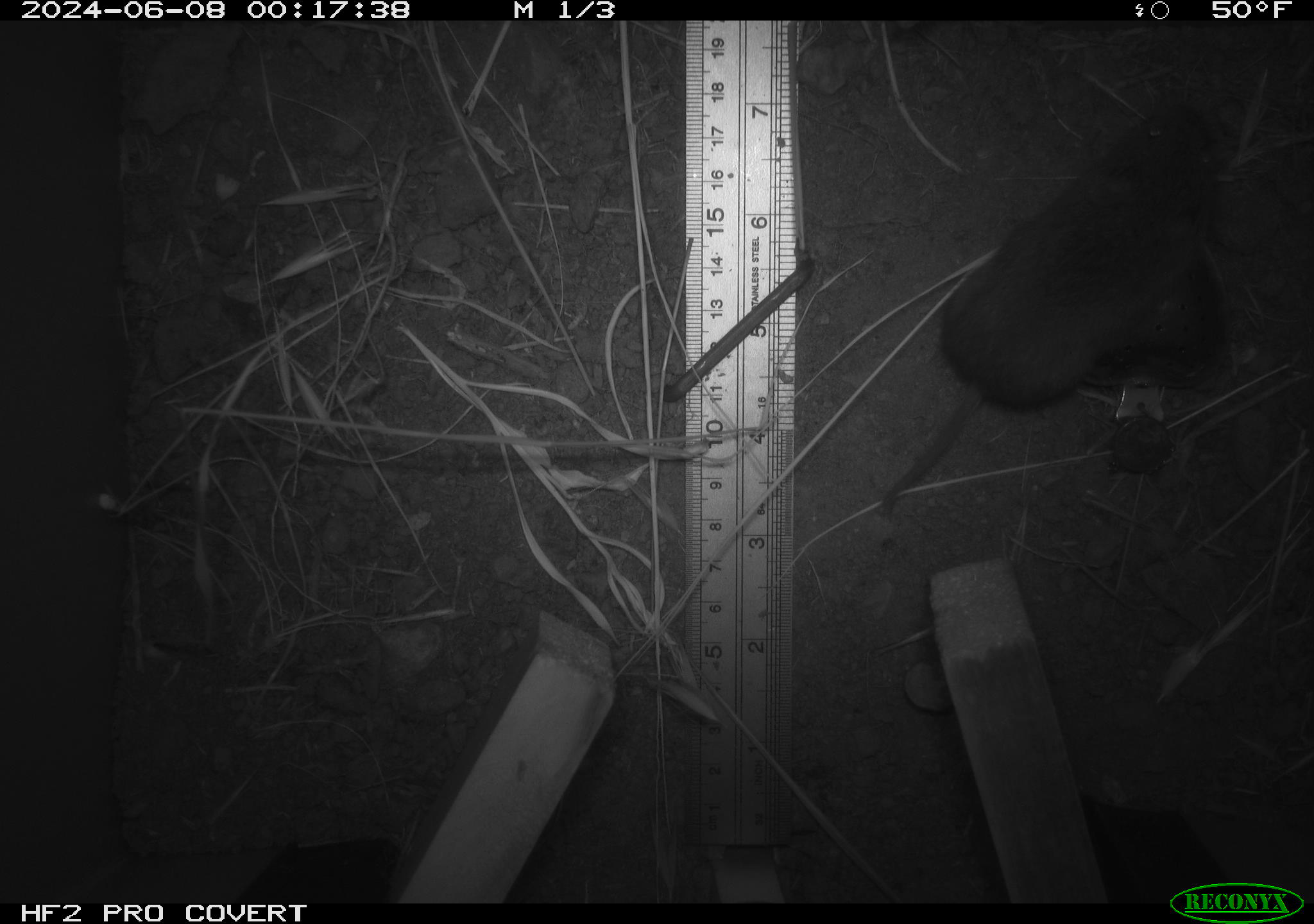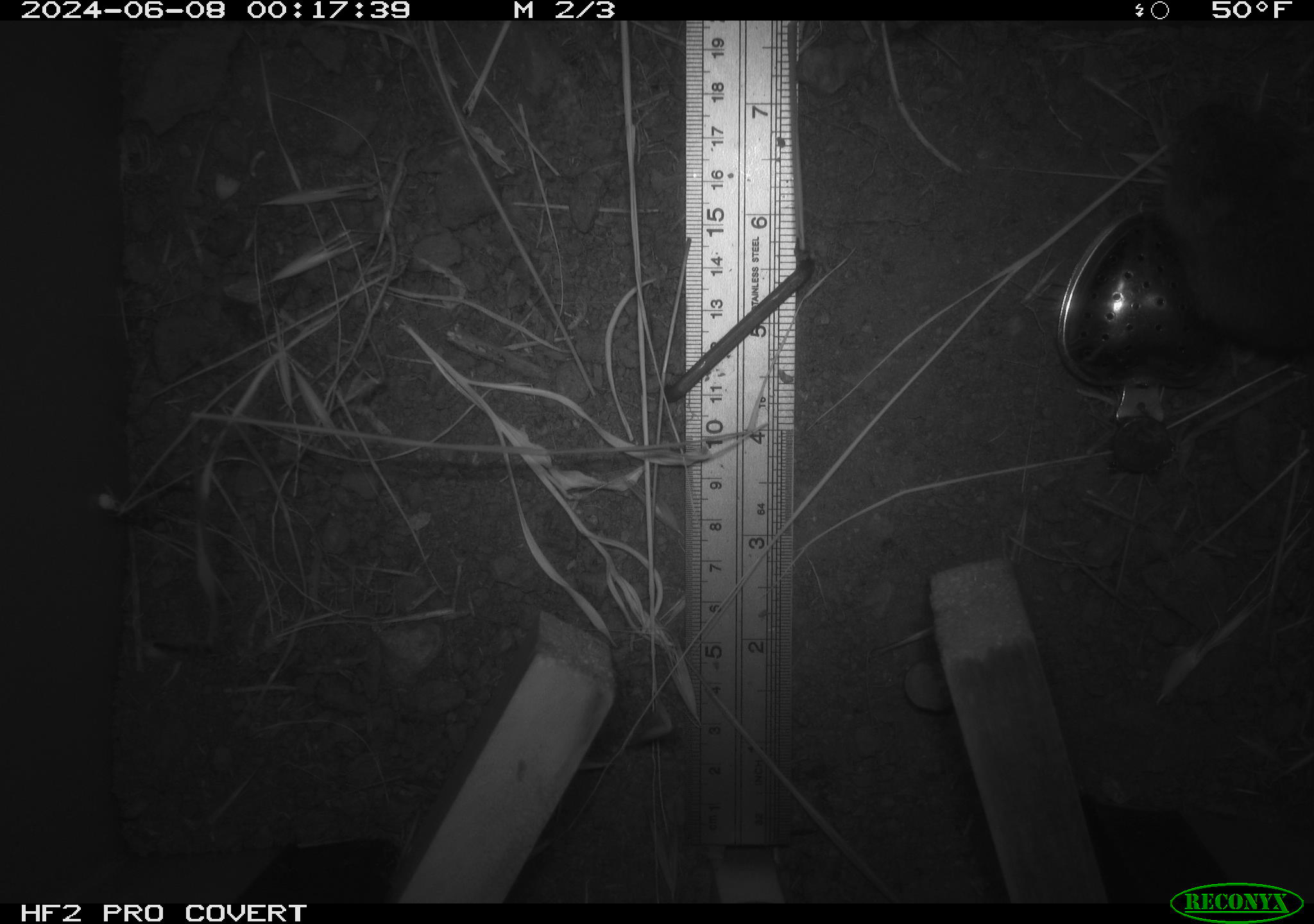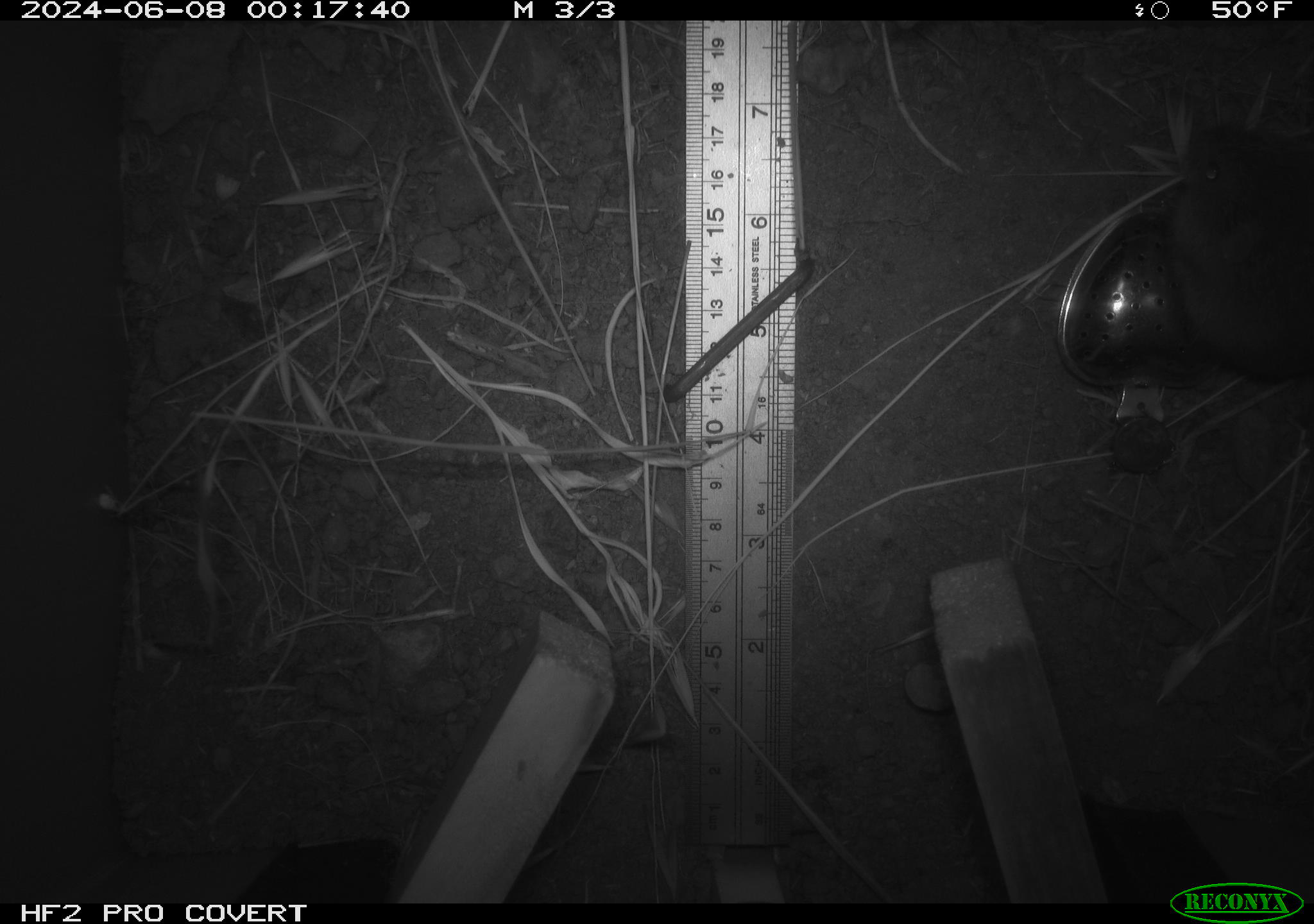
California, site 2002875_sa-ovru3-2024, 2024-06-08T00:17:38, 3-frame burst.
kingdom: Animalia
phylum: Chordata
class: Mammalia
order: Rodentia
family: Cricetidae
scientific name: Arvicolinae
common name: voles, lemmings, and muskrats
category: arvicolinae subfamily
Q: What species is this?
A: Arvicolinae subfamily (voles, lemmings, and muskrats) (Arvicolinae).